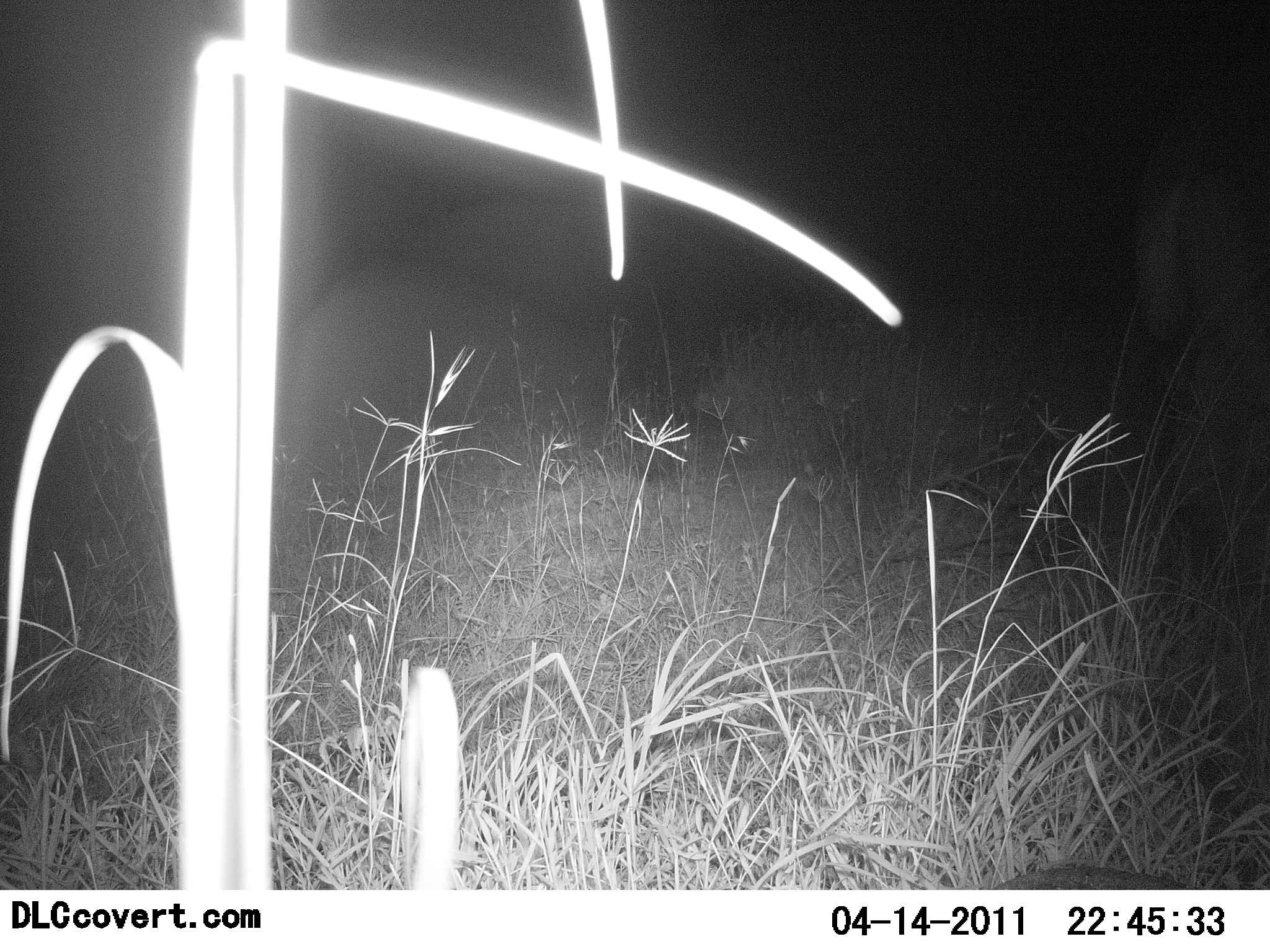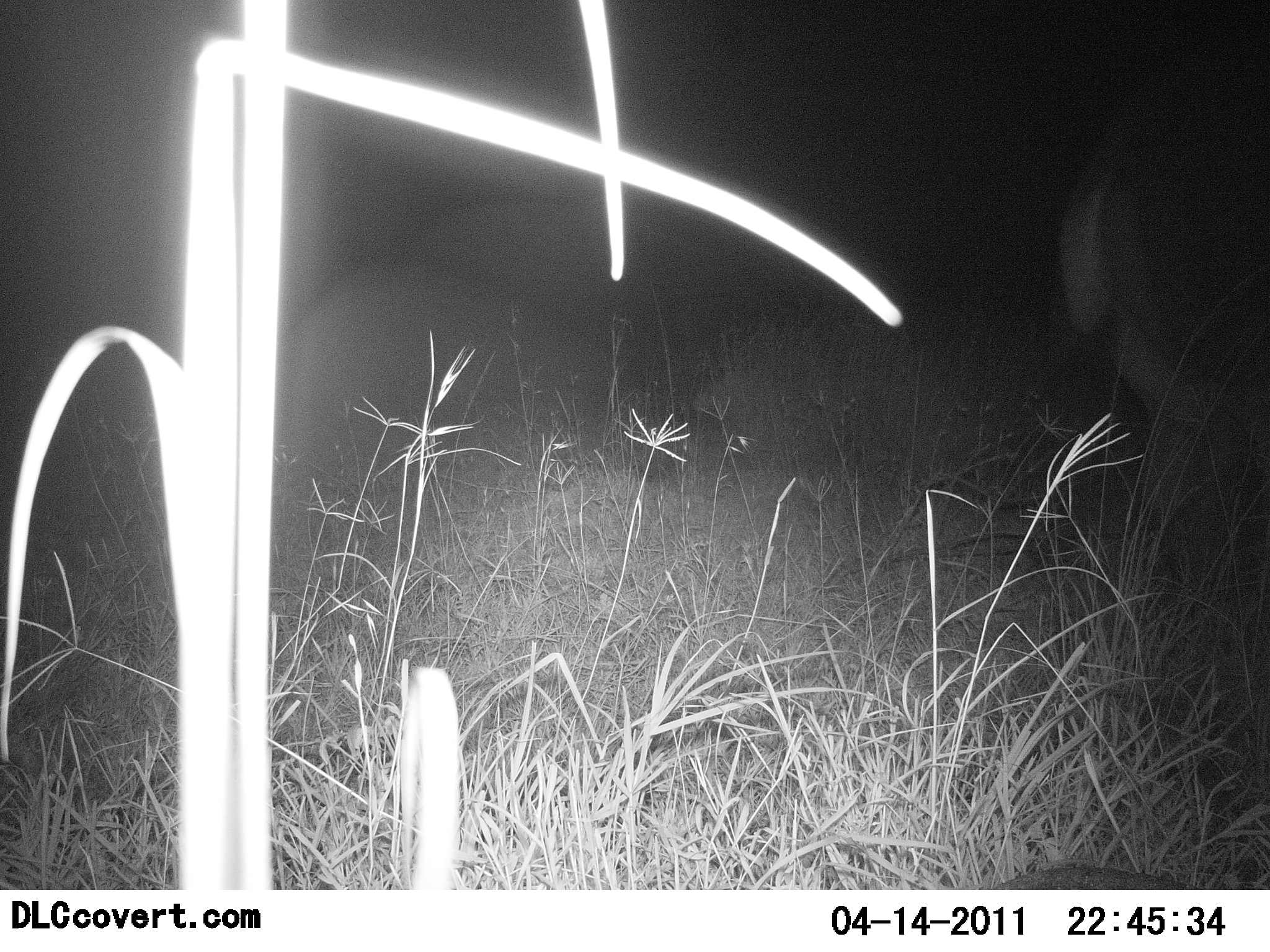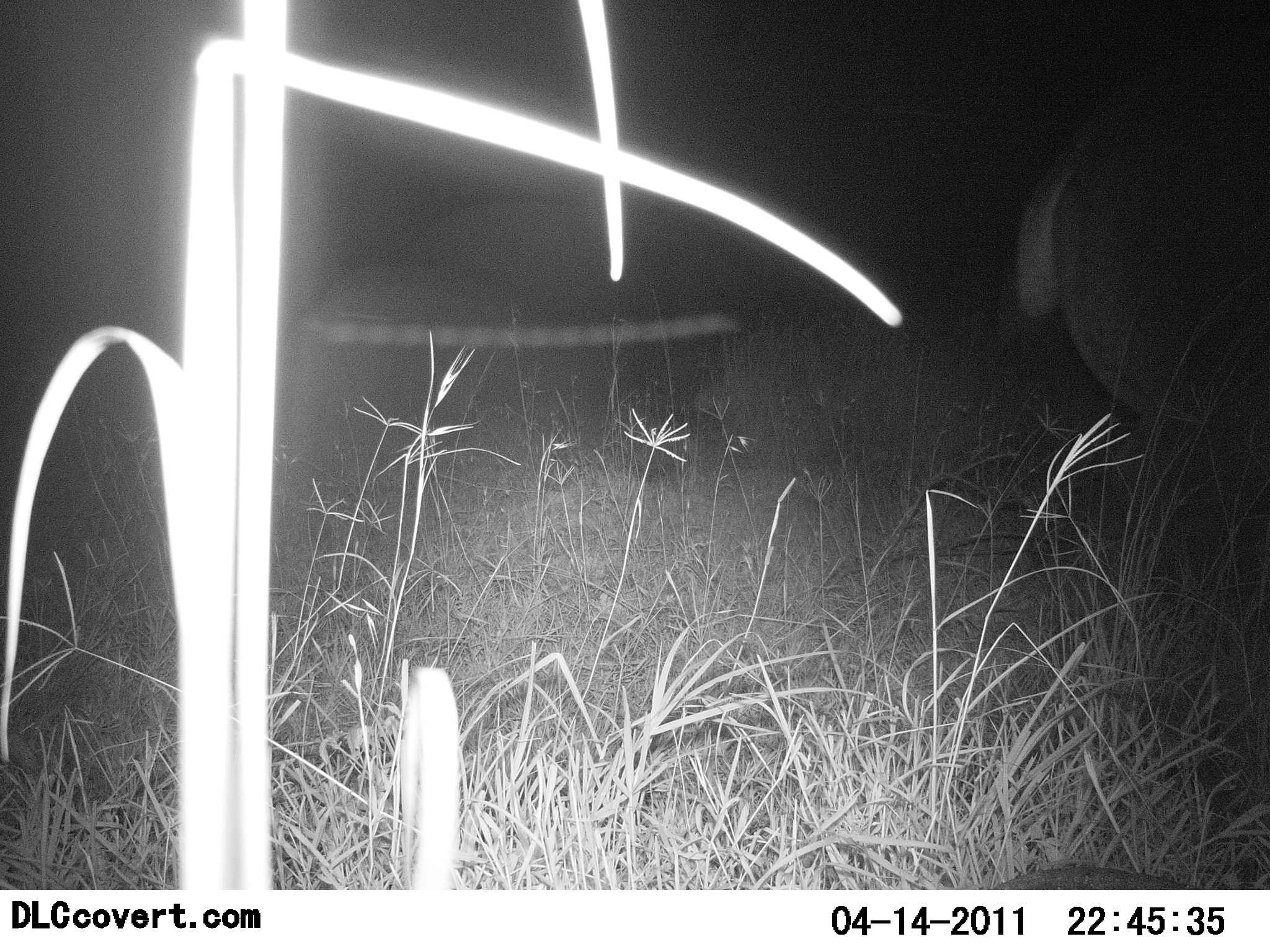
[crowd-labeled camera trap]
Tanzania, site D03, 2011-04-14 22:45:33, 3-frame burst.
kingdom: Animalia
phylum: Chordata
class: Mammalia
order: Artiodactyla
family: Bovidae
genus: Redunca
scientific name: Redunca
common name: reedbuck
Reedbuck (Redunca), count 1. Behavior (volunteer vote fractions): standing 17%, resting 0%, moving 83%, interacting 0%. Young present (vote fraction): 0%. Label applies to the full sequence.